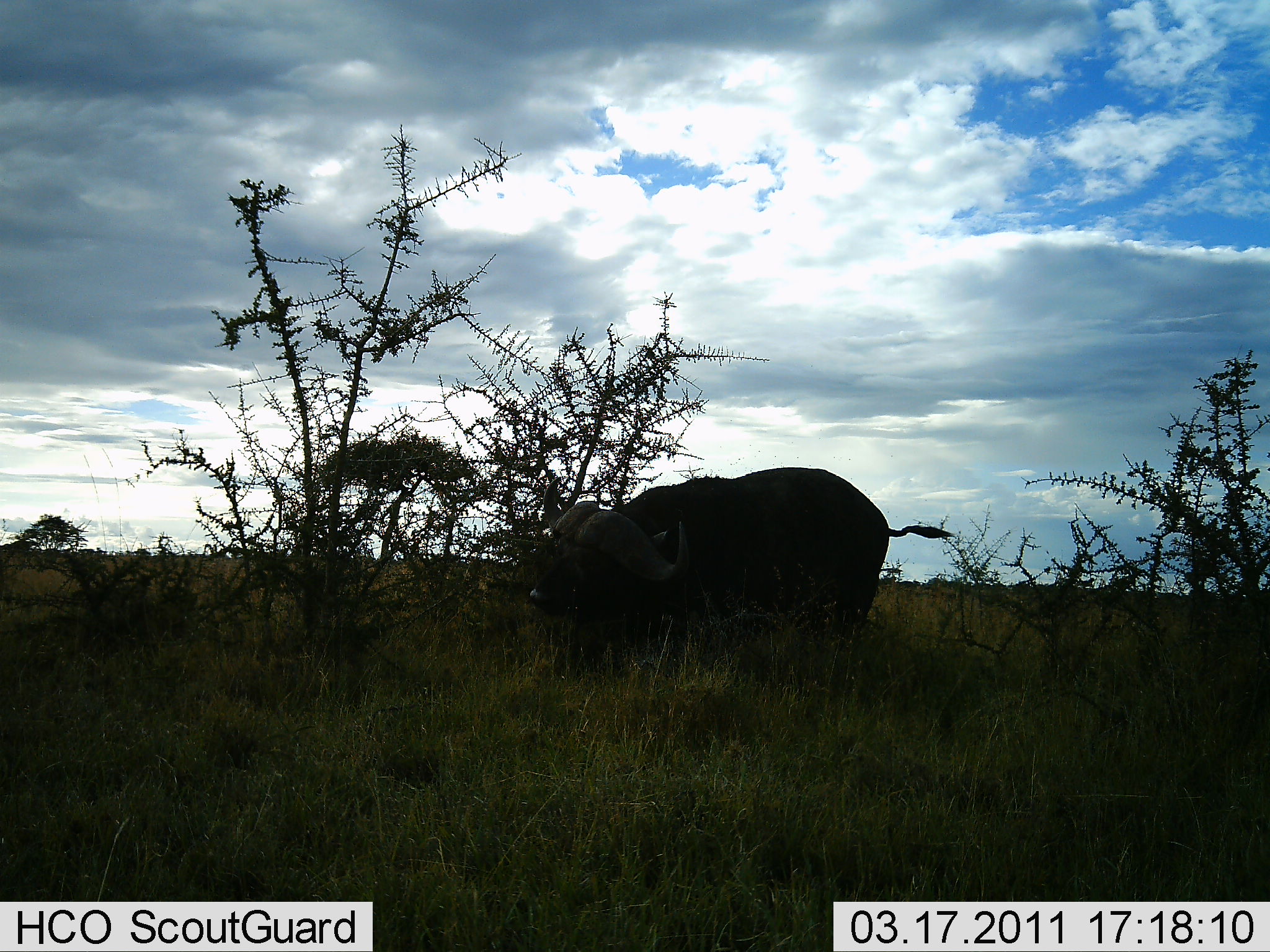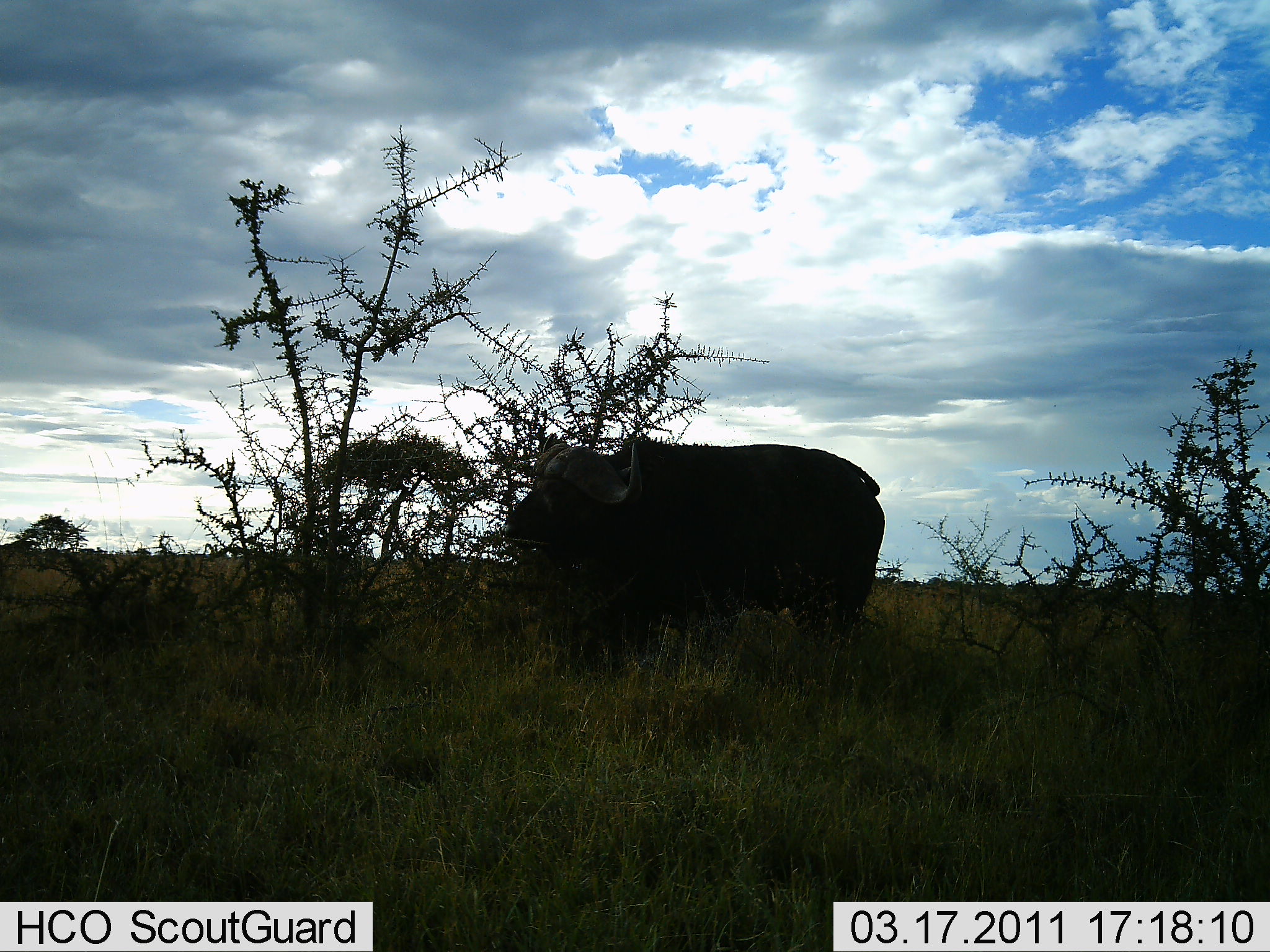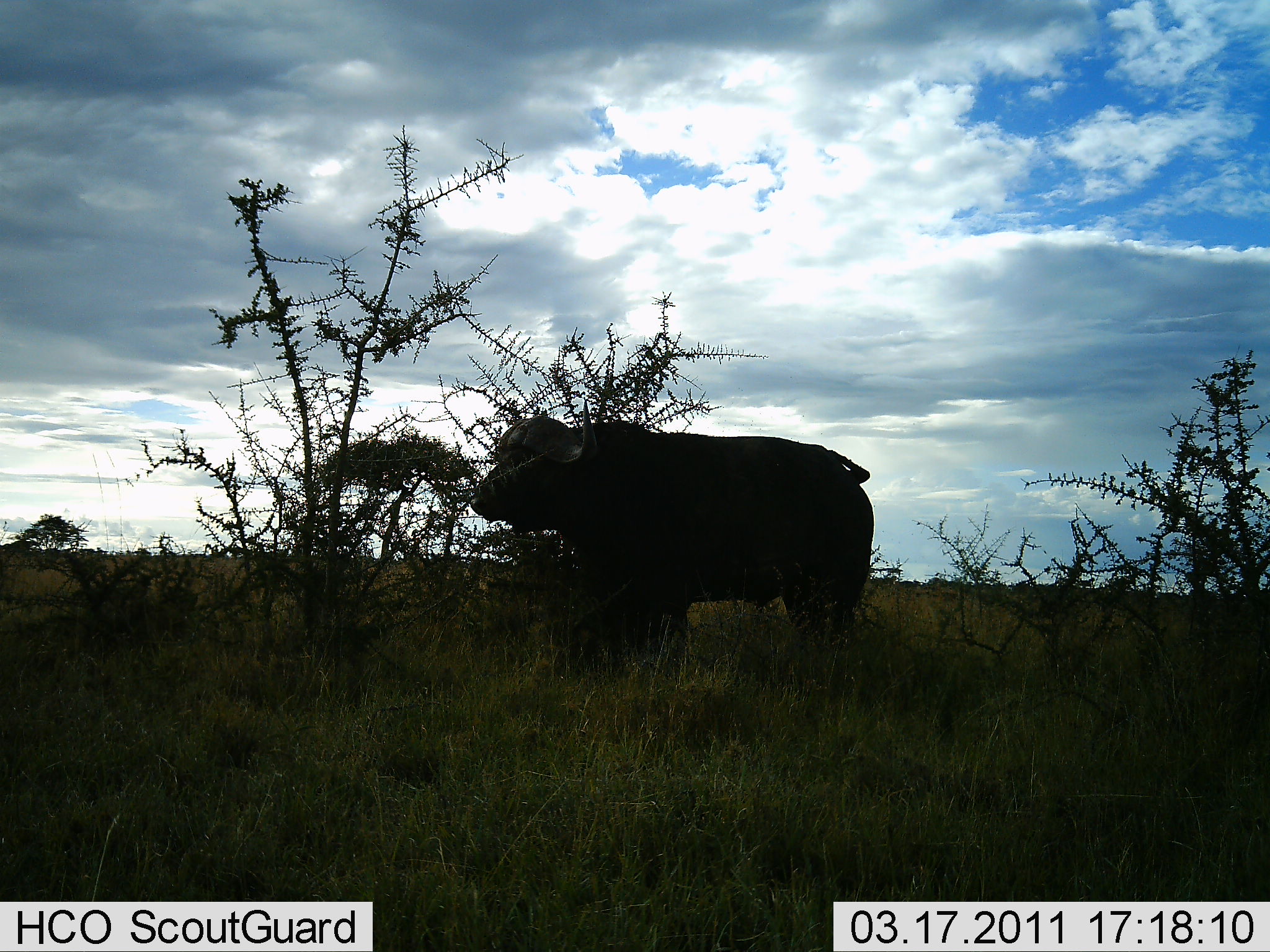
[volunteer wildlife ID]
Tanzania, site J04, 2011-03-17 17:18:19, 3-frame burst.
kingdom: Animalia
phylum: Chordata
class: Mammalia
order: Artiodactyla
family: Bovidae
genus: Syncerus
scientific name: Syncerus caffer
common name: cape buffalo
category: buffalo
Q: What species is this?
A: Buffalo (cape buffalo) (Syncerus caffer).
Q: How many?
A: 1.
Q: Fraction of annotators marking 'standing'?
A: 60%.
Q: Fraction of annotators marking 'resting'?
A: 10%.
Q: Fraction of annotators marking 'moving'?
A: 40%.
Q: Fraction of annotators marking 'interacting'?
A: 10%.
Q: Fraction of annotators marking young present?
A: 0%.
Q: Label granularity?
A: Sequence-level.